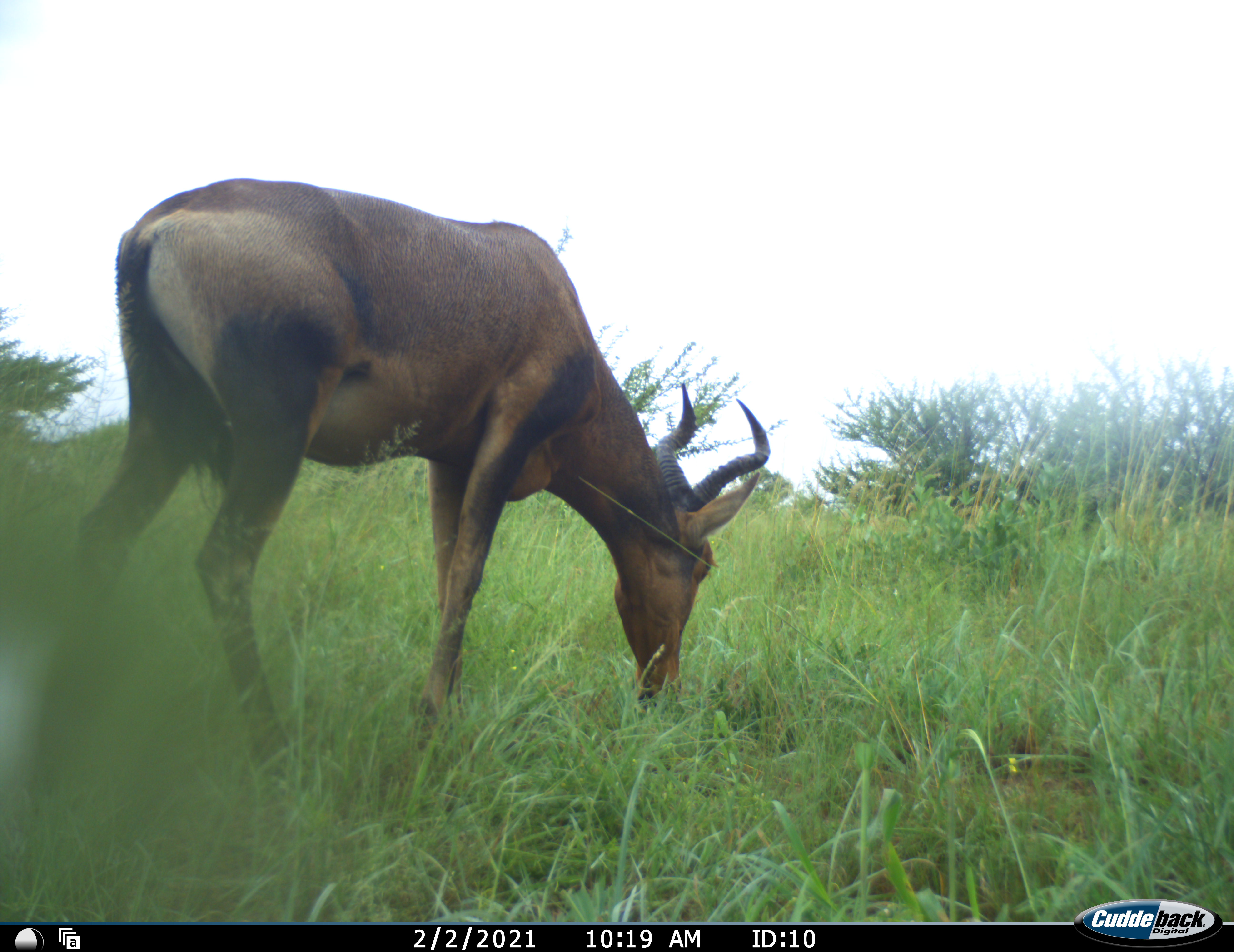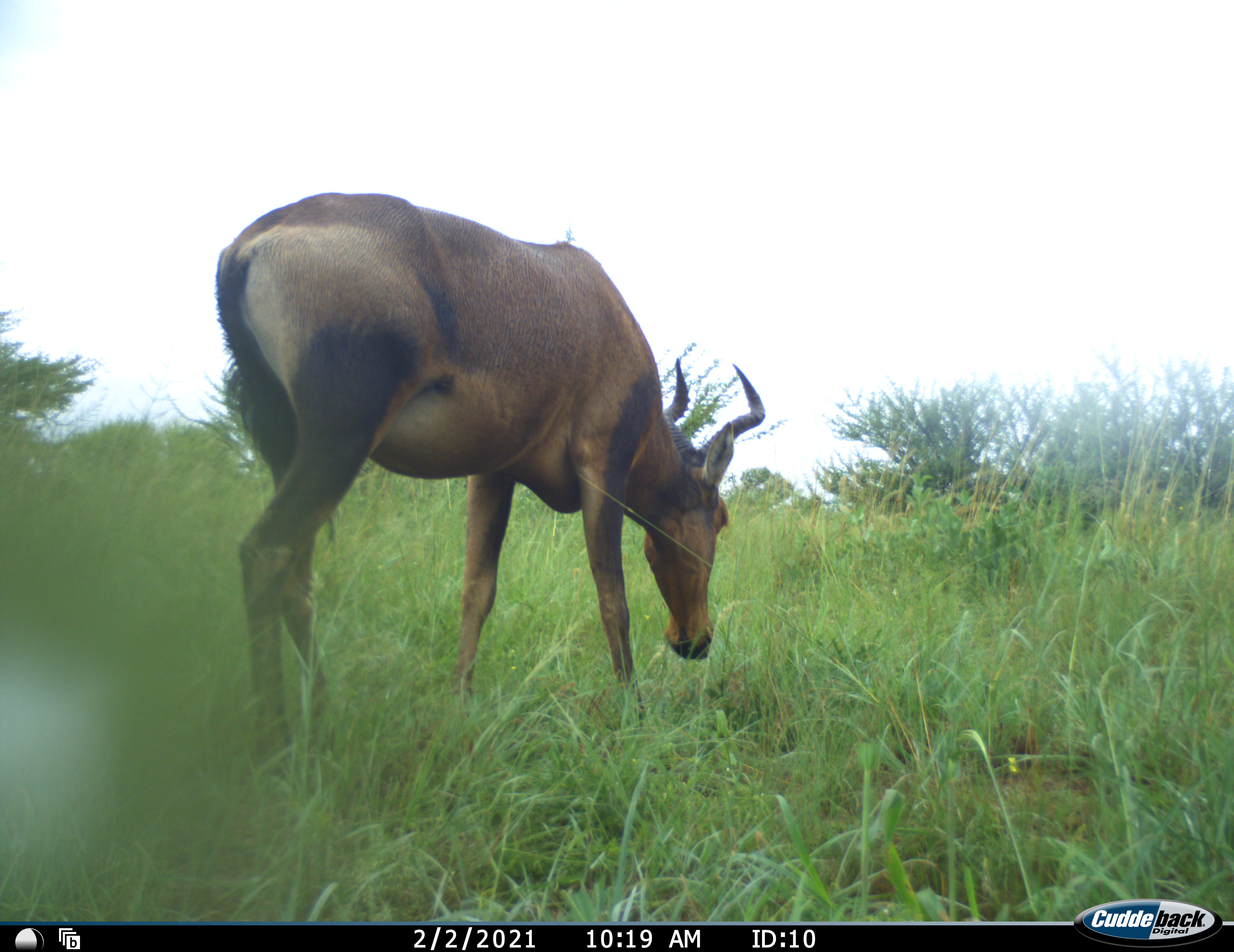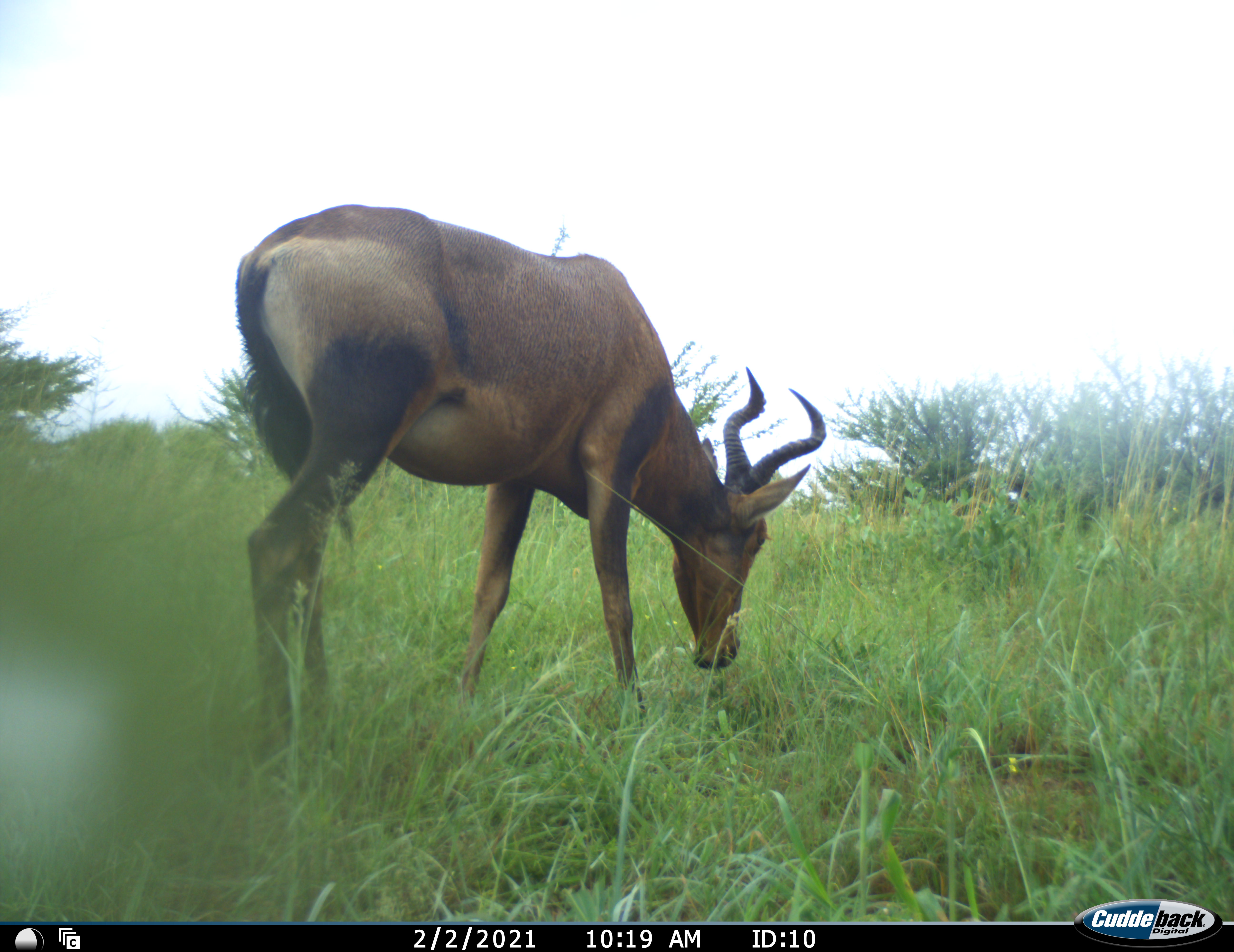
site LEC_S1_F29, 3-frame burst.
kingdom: Animalia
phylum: Chordata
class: Mammalia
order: Artiodactyla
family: Bovidae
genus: Alcelaphus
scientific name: Alcelaphus buselaphus caama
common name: red hartebeest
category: hartebeestred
Hartebeestred (red hartebeest) (Alcelaphus buselaphus caama), count 1. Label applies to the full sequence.